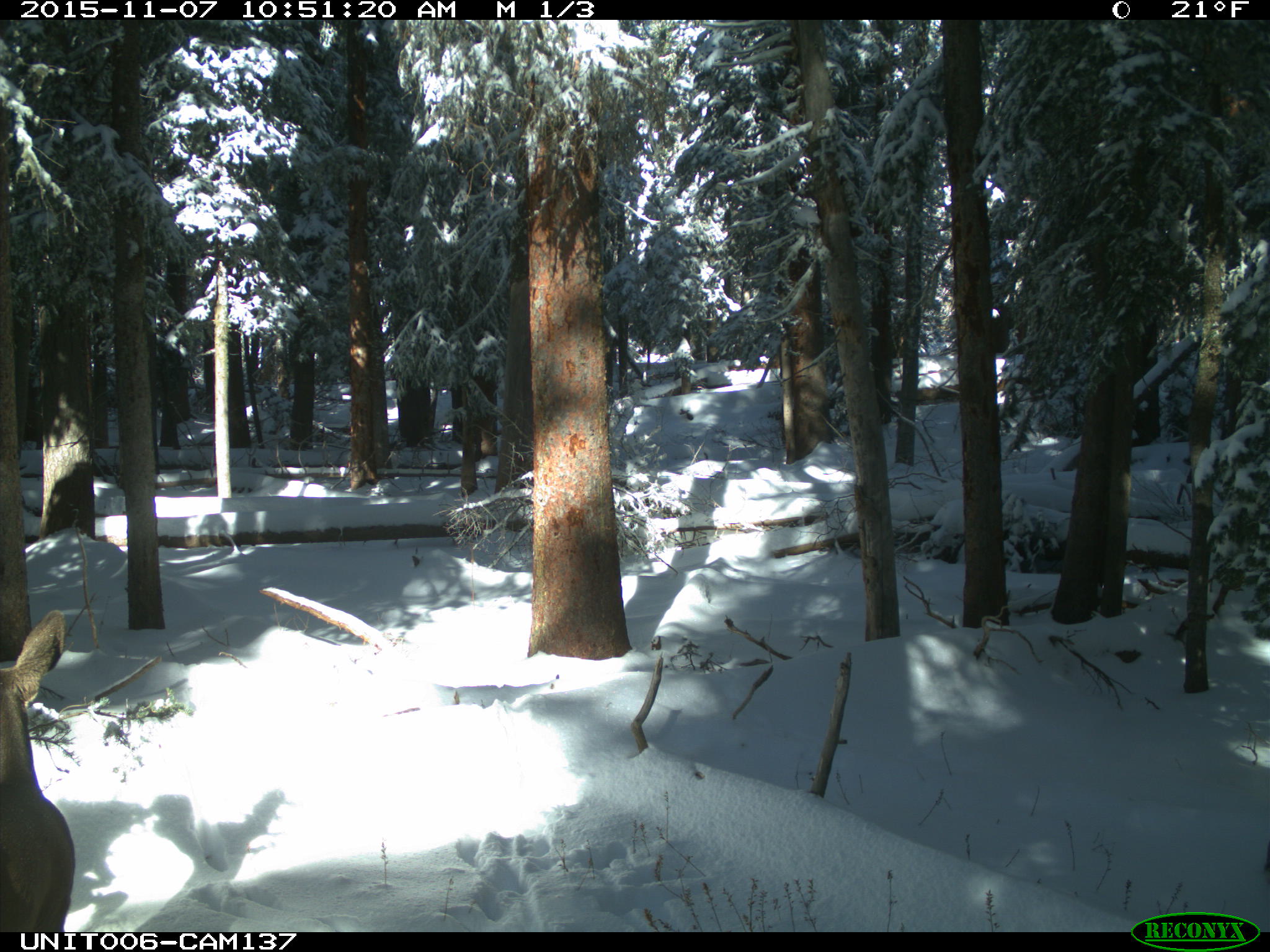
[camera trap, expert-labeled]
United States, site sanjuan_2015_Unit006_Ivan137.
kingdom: Animalia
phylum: Chordata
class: Mammalia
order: Artiodactyla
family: Cervidae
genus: Odocoileus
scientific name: Odocoileus hemionus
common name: mule deer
Odocoileus hemionus (mule deer).